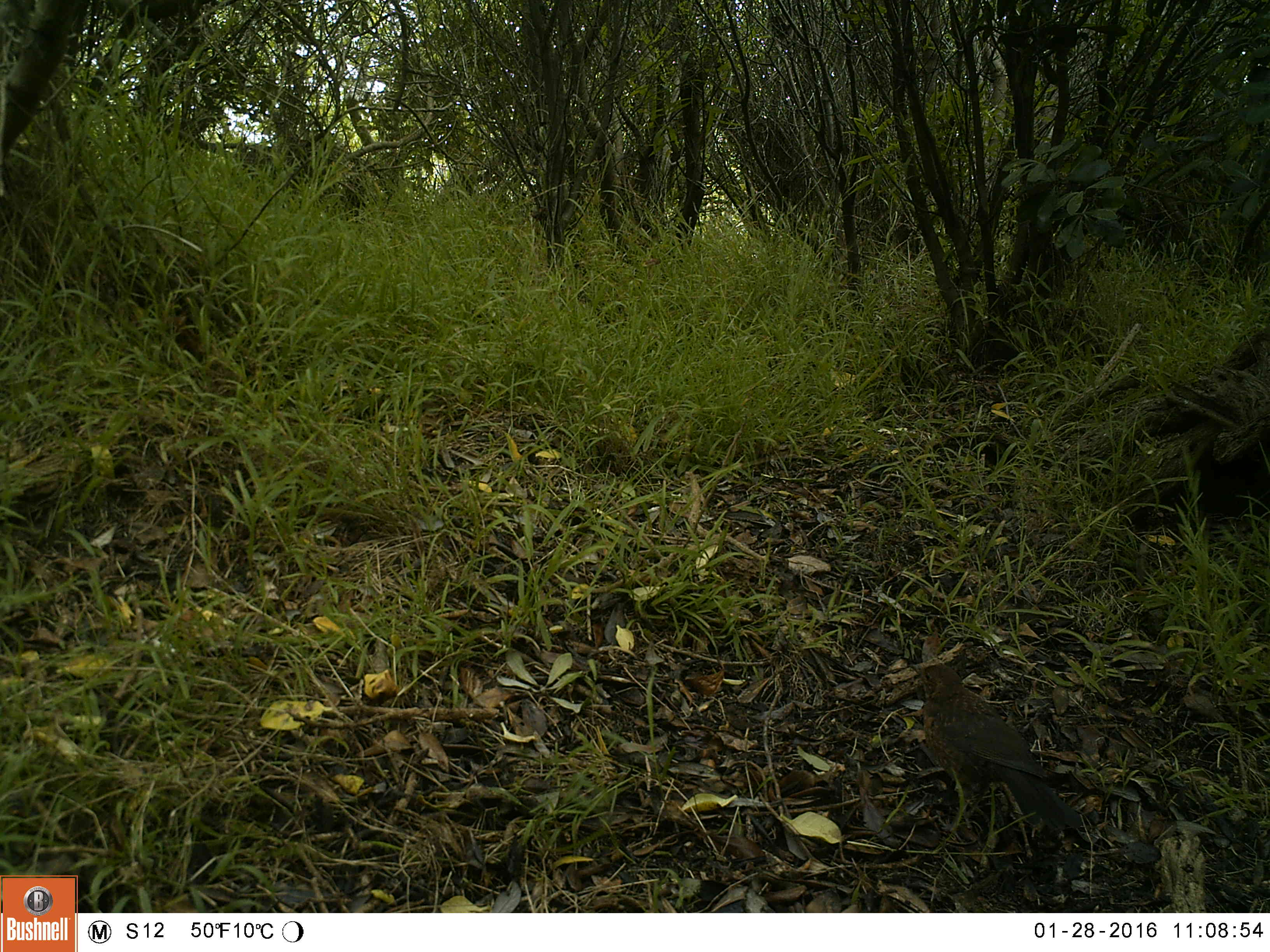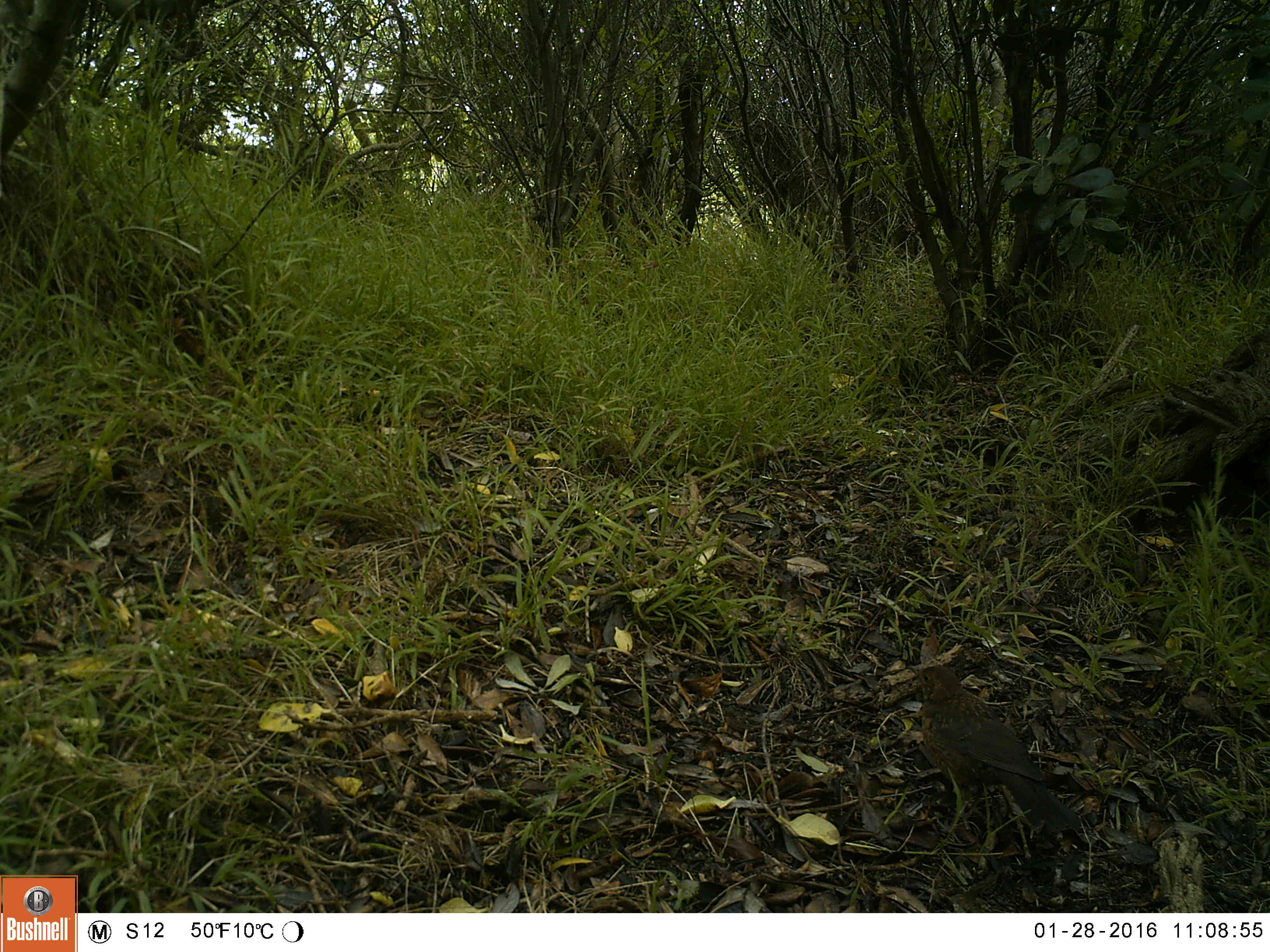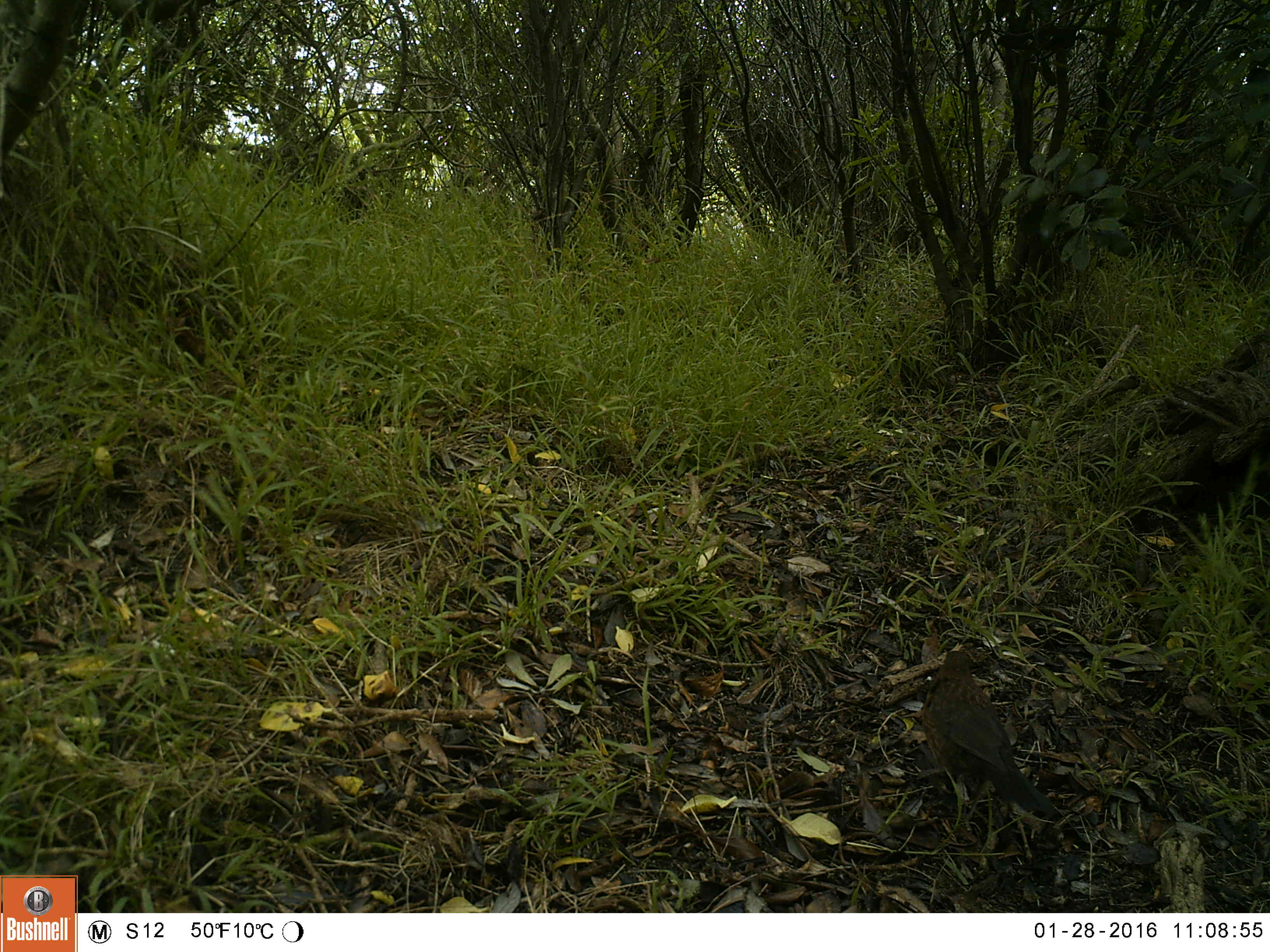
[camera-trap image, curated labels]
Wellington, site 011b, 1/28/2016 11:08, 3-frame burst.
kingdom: Animalia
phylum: Chordata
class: Aves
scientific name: Aves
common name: bird